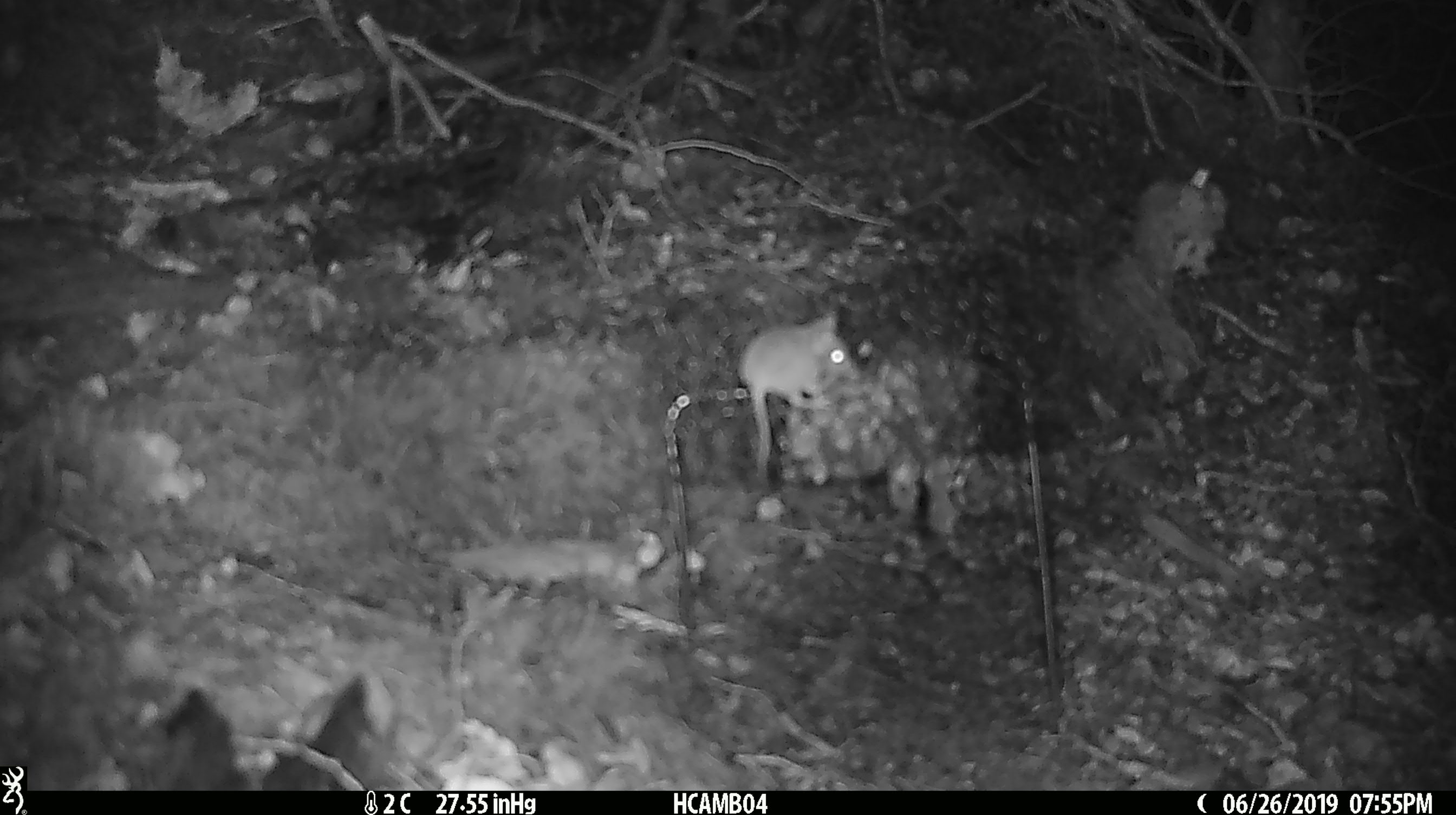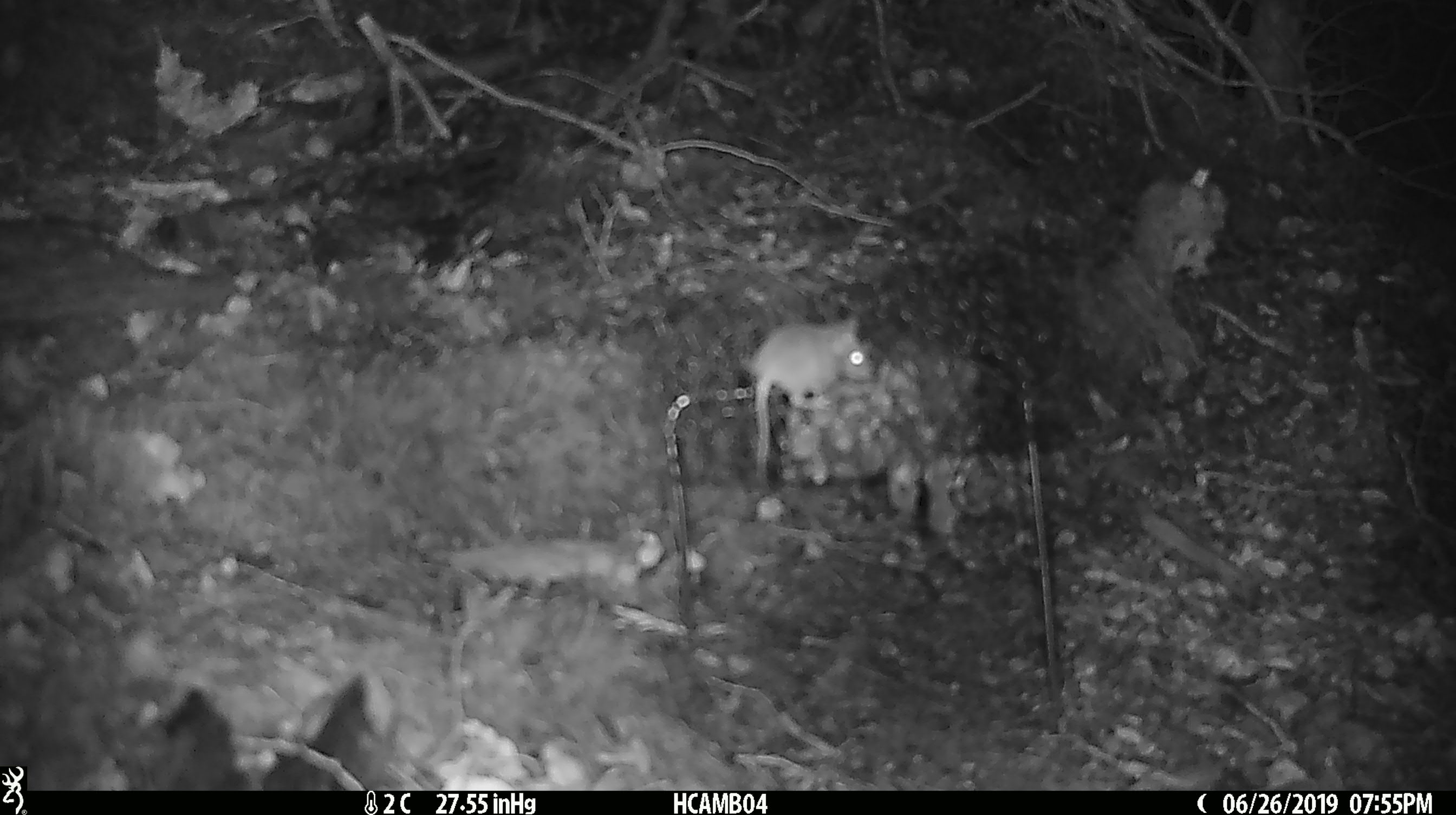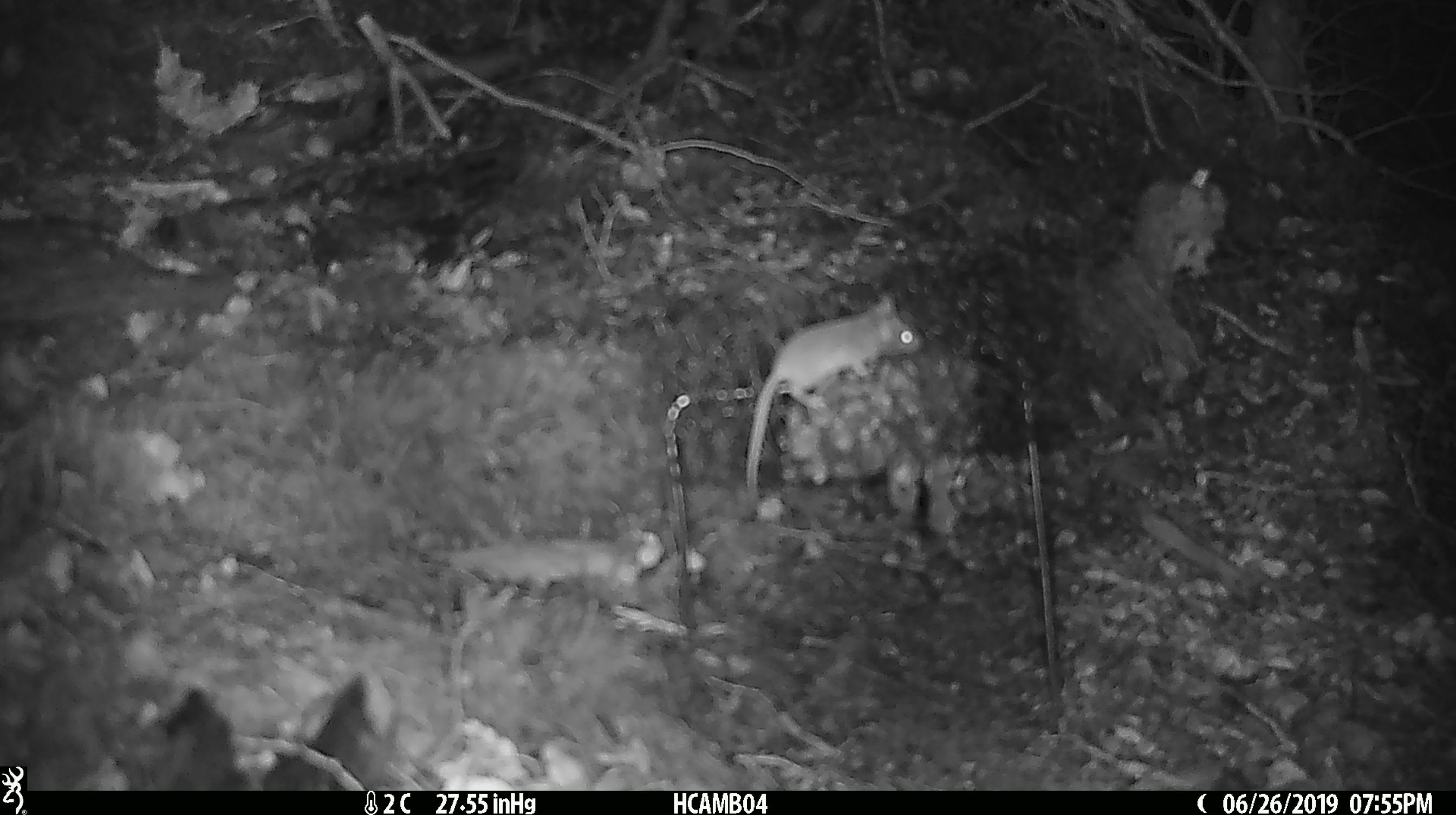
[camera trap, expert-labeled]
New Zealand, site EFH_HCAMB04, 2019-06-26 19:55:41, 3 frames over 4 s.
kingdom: Animalia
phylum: Chordata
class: Mammalia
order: Rodentia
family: Muridae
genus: Mus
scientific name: Mus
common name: mouse